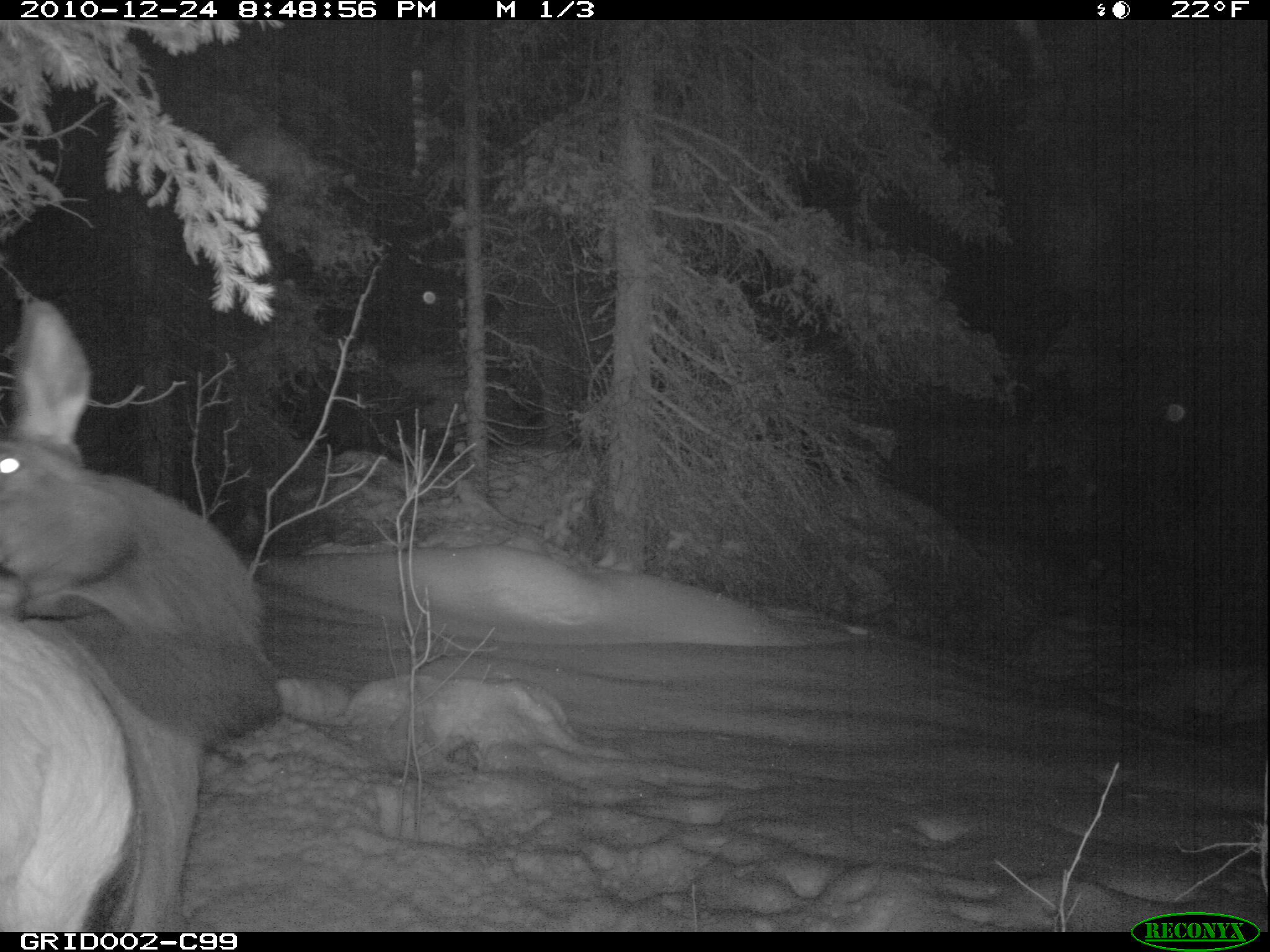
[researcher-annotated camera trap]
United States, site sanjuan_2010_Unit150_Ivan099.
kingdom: Animalia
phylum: Chordata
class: Mammalia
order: Artiodactyla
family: Cervidae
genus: Cervus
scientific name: Cervus elaphus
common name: red deer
Cervus elaphus (red deer).